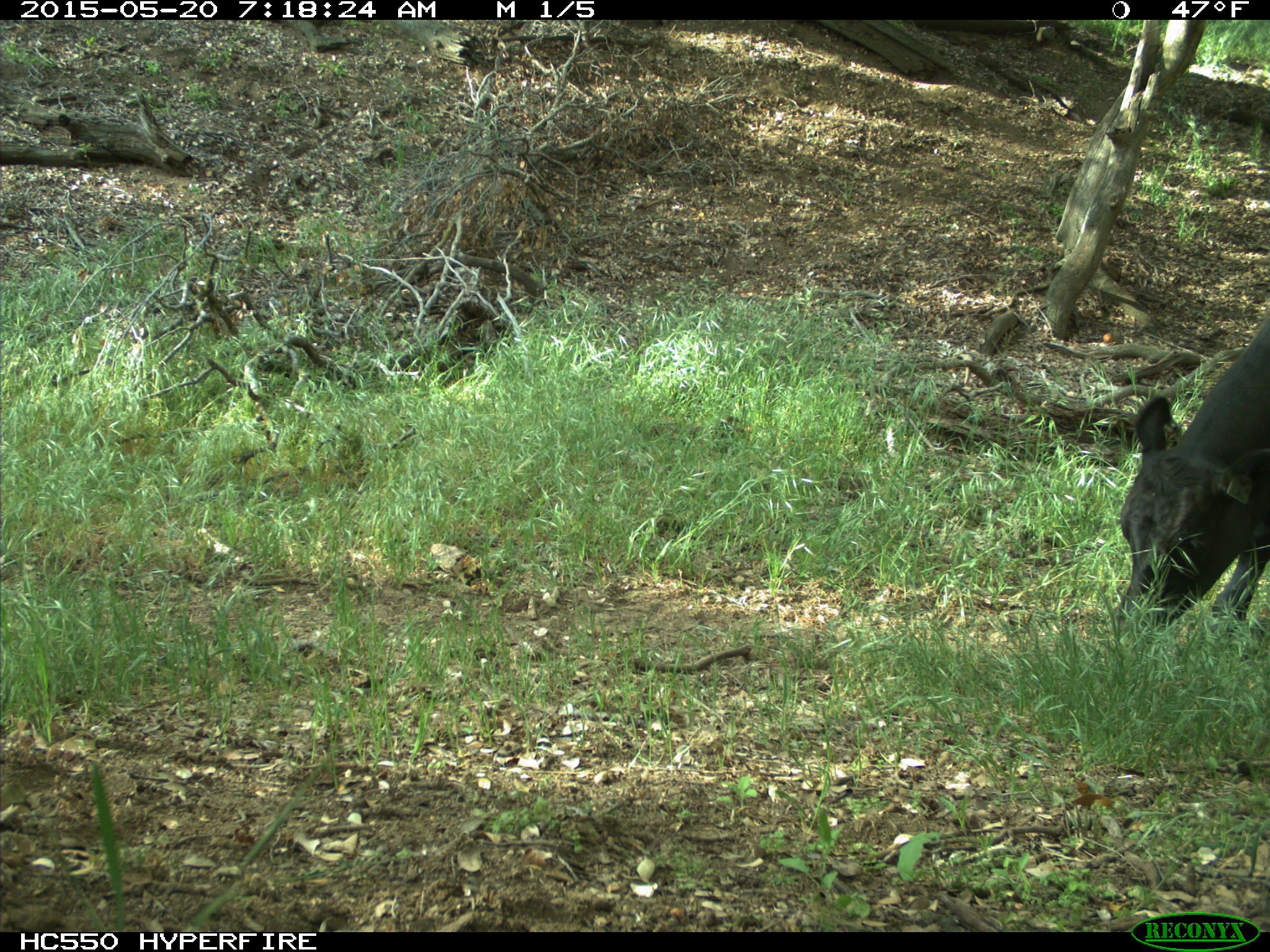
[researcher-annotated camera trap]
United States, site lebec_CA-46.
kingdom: Animalia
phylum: Chordata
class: Mammalia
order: Artiodactyla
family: Bovidae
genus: Bos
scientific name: Bos taurus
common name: domestic cow